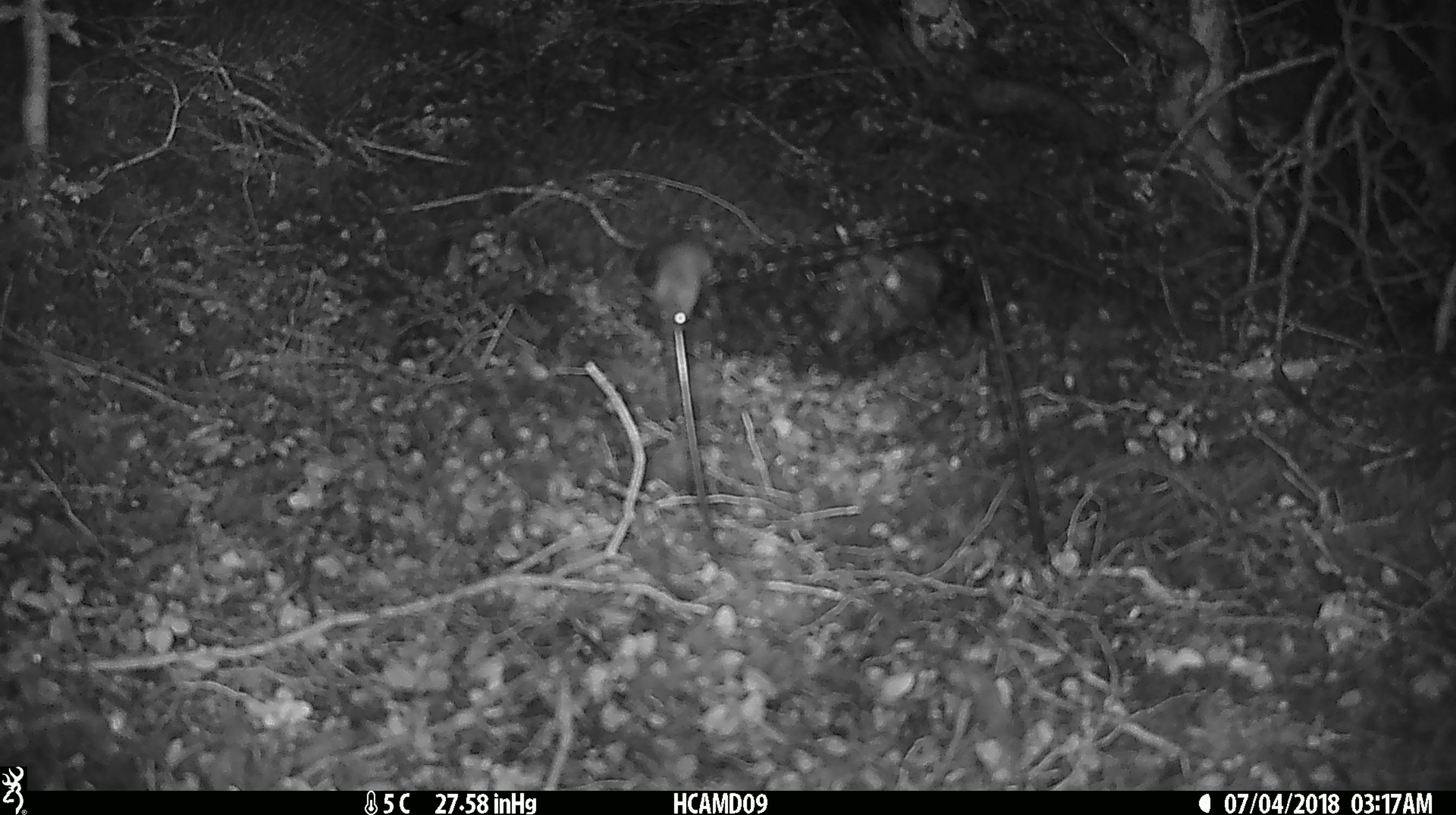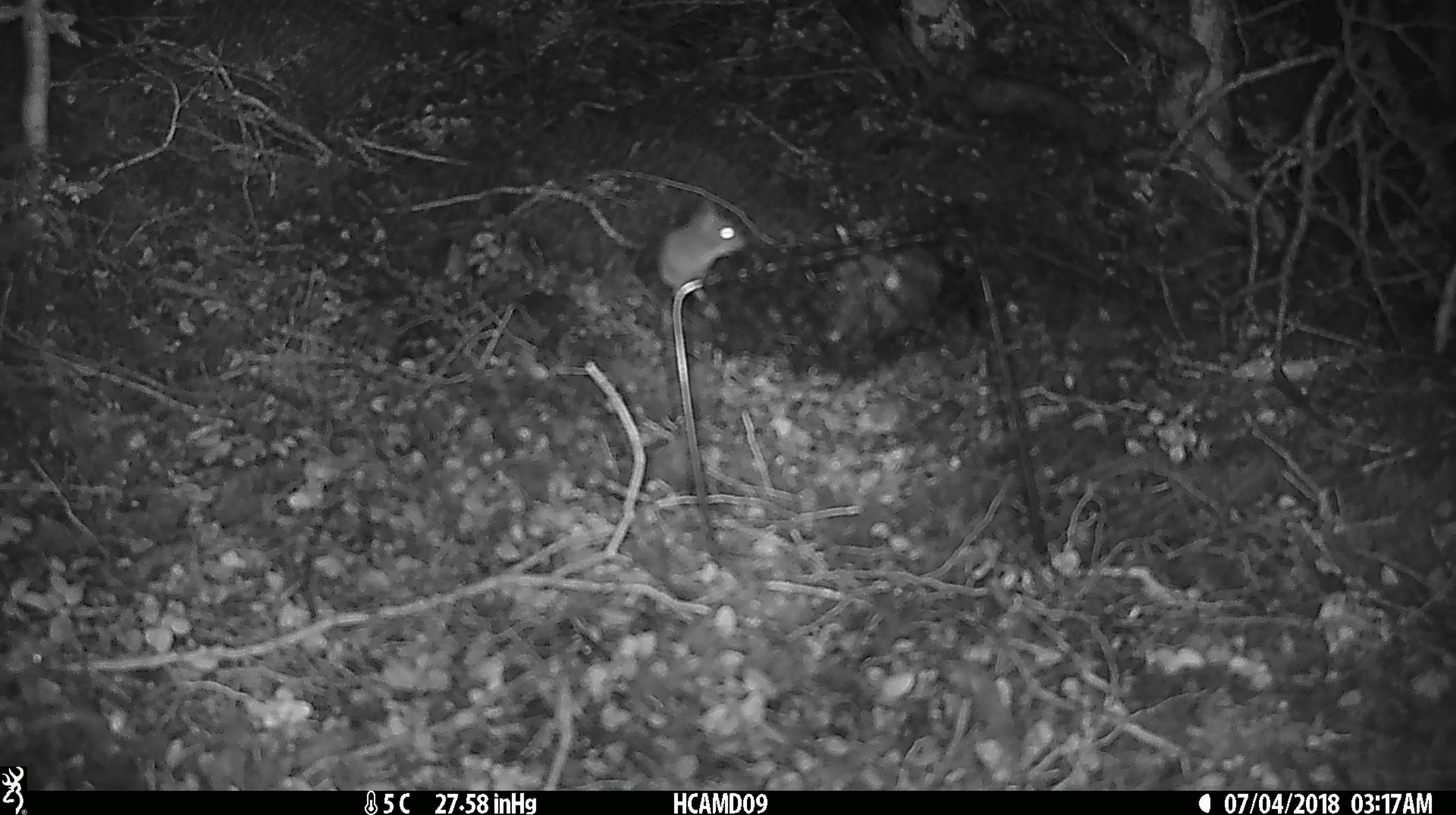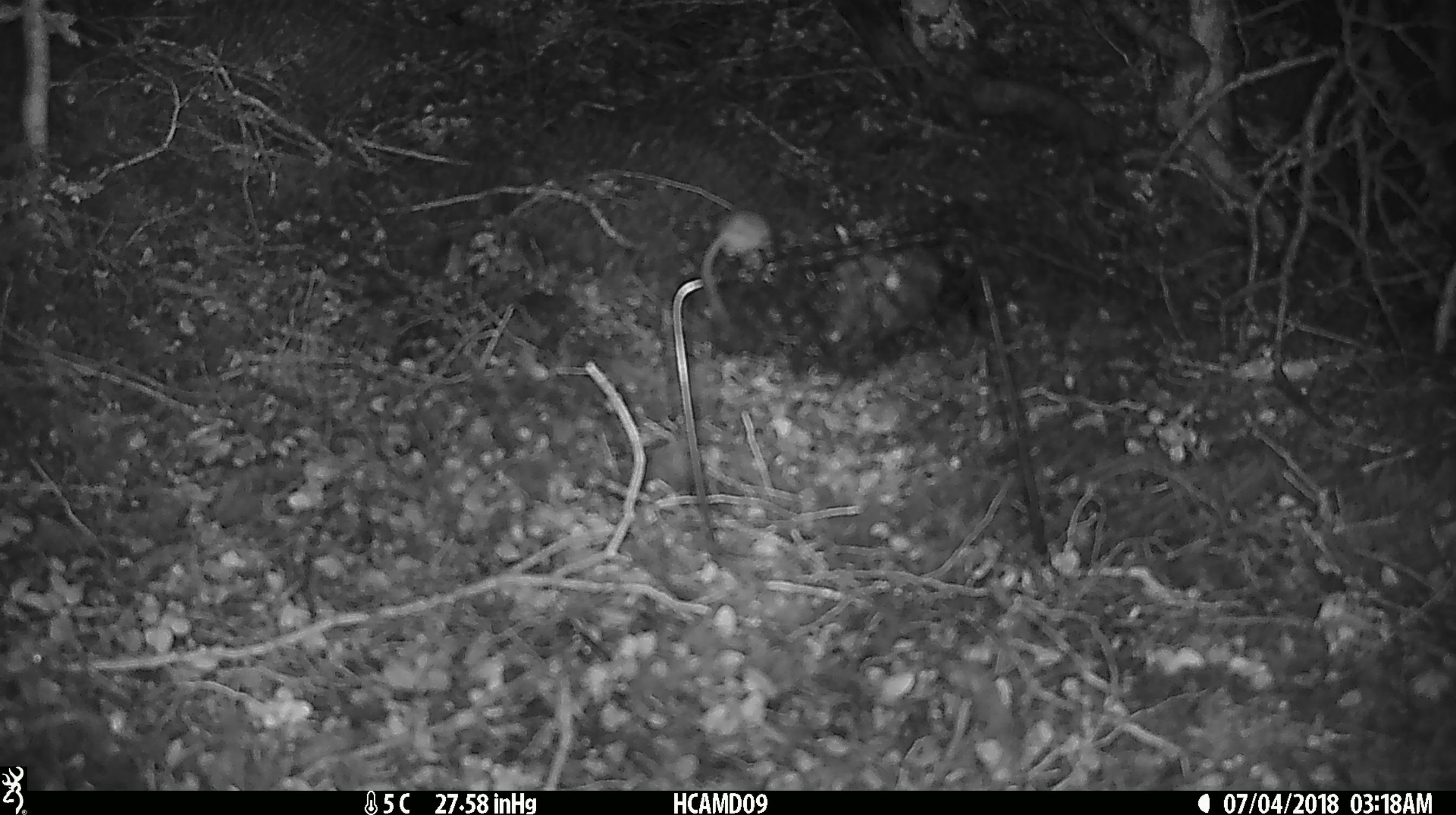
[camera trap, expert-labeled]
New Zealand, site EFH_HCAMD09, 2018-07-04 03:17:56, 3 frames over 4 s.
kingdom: Animalia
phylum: Chordata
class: Mammalia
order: Rodentia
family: Muridae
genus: Mus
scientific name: Mus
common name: mouse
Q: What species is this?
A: Mouse (Mus).